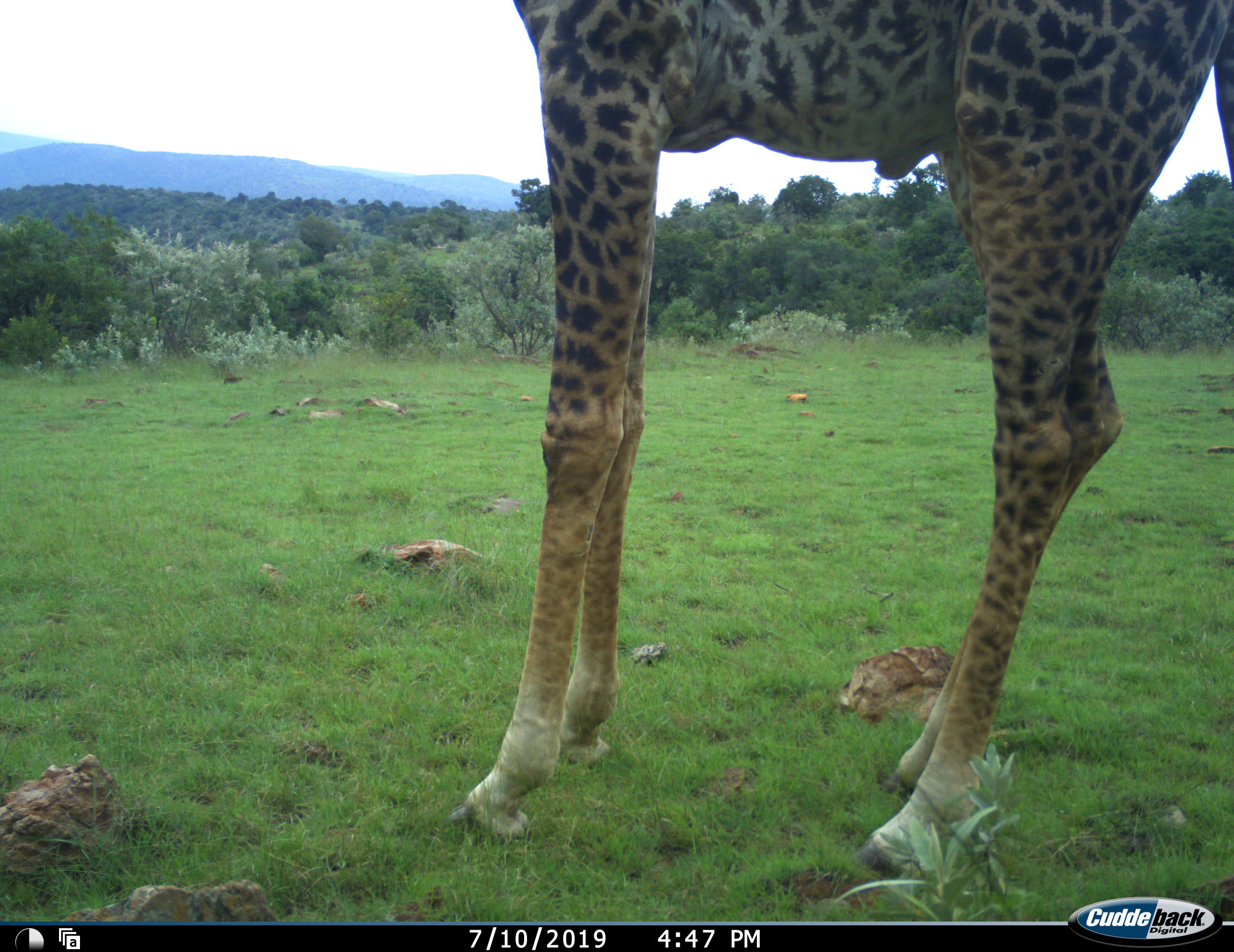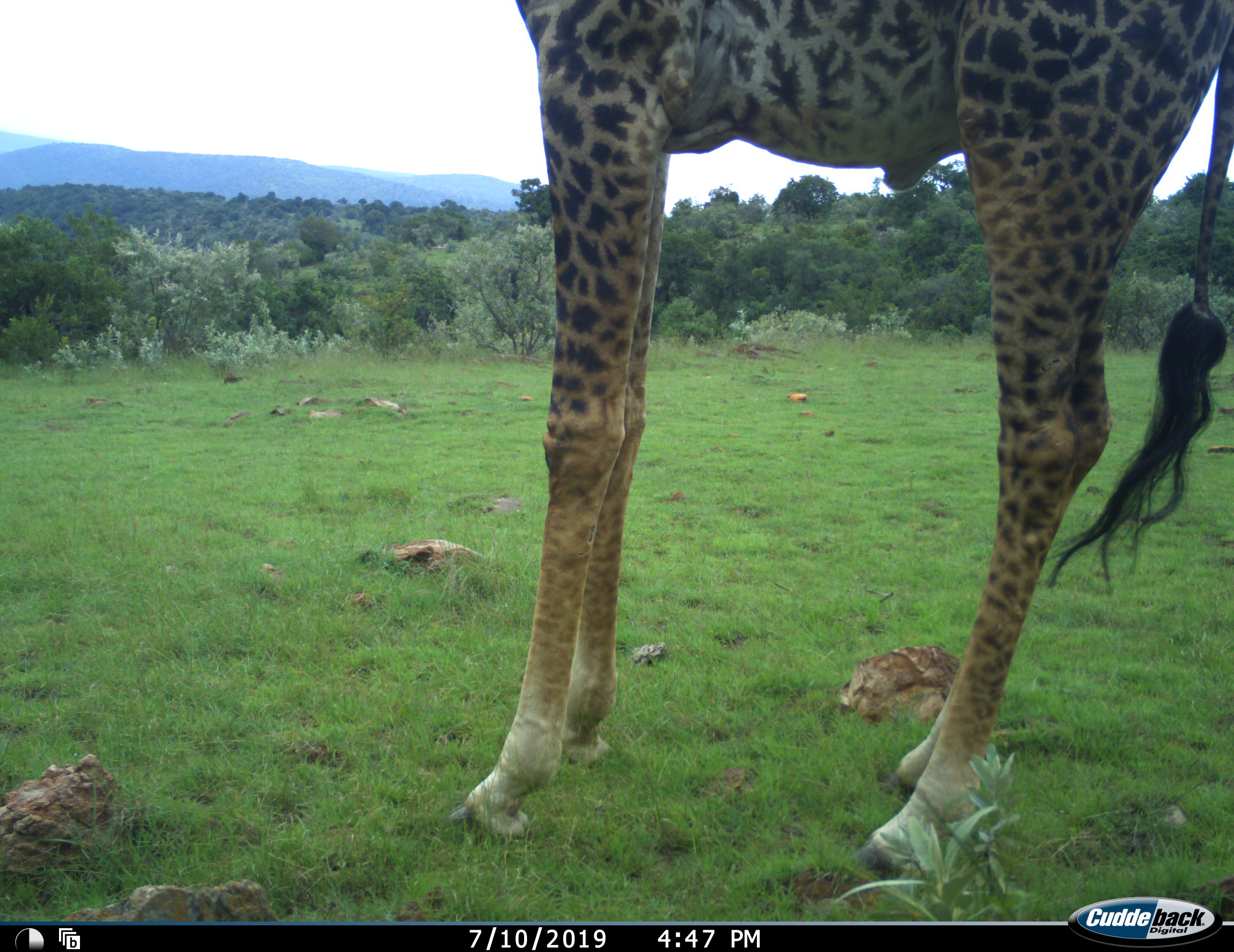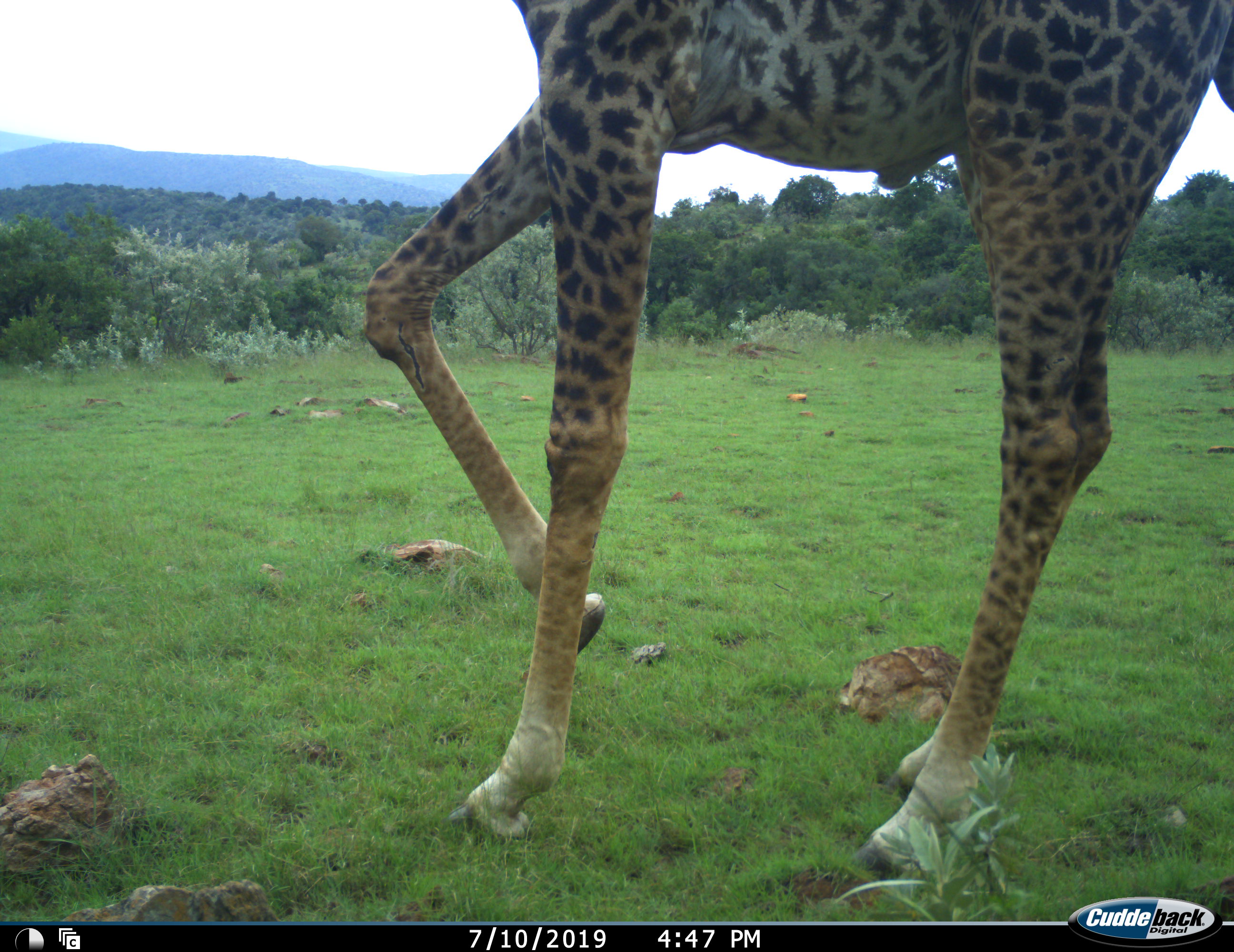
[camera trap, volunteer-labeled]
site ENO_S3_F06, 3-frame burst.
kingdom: Animalia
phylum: Chordata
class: Mammalia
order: Artiodactyla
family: Giraffidae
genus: Giraffa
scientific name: Giraffa camelopardalis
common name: giraffe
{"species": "giraffe (Giraffa camelopardalis)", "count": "1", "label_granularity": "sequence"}